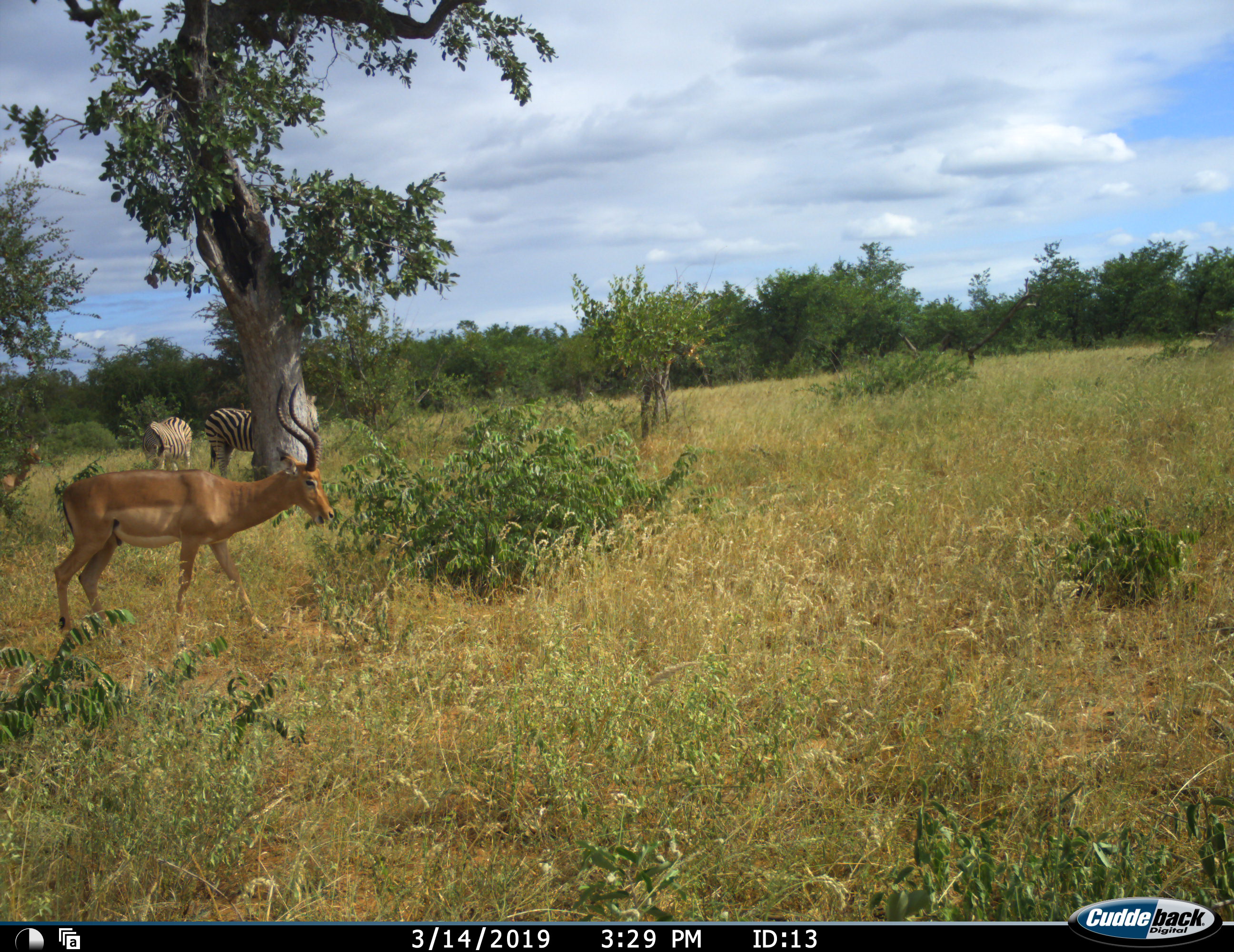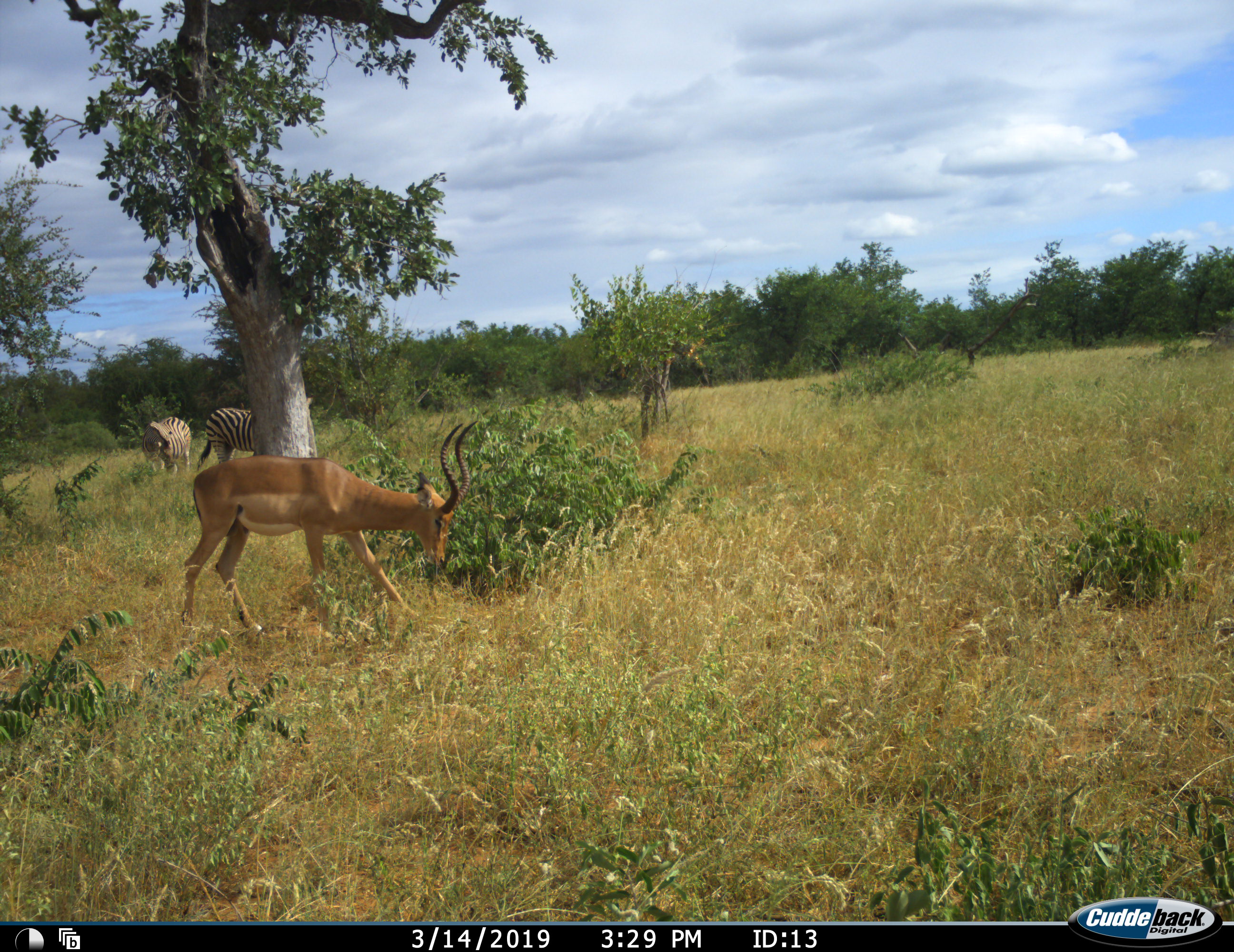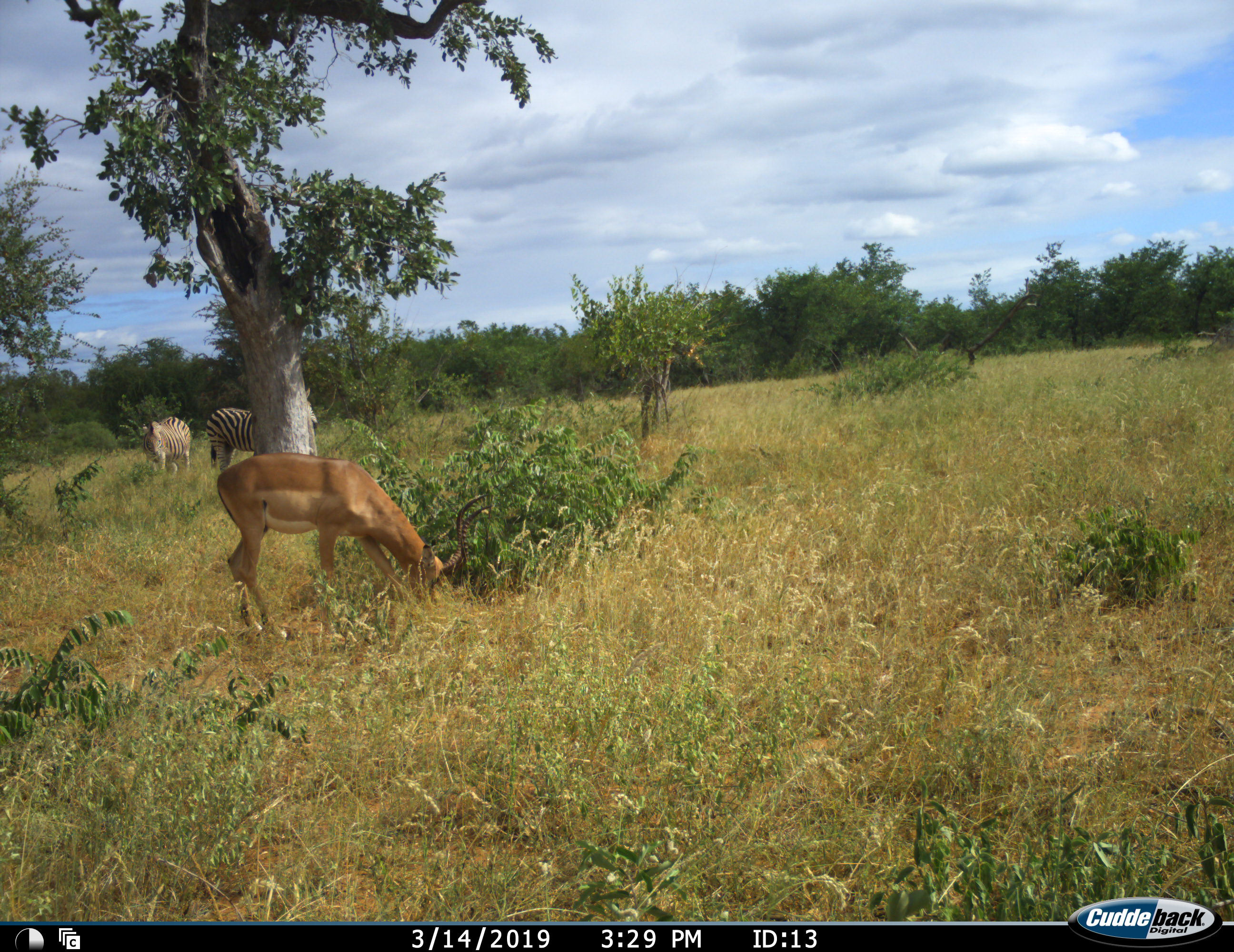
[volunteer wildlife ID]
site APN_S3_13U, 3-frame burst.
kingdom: Animalia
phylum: Chordata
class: Mammalia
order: Artiodactyla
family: Bovidae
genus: Aepyceros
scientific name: Aepyceros melampus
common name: impala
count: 1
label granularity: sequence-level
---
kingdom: Animalia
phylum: Chordata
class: Mammalia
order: Perissodactyla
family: Equidae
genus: Equus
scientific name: Equus quagga burchellii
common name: burchell's zebra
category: zebraburchells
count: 2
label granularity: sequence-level